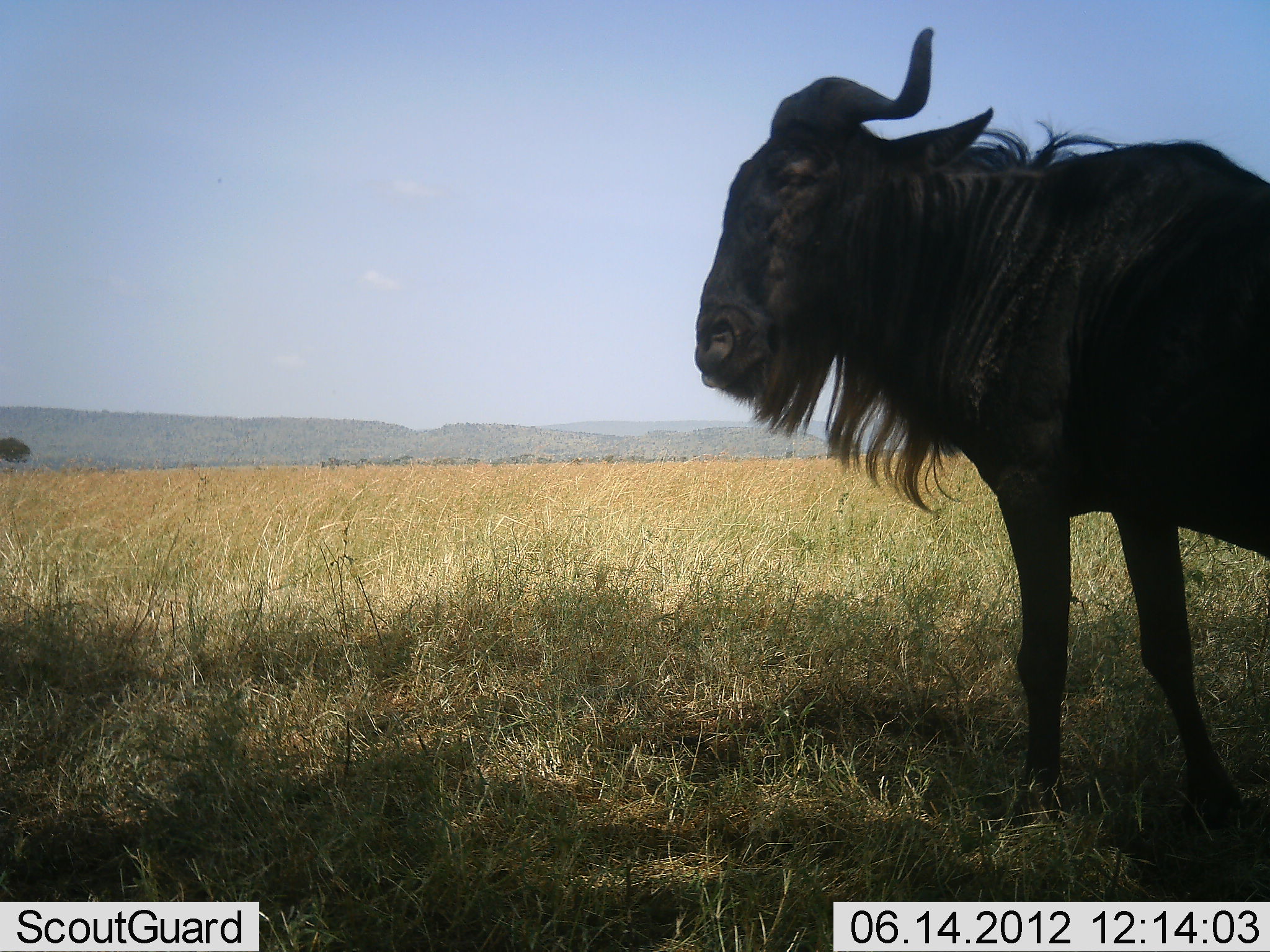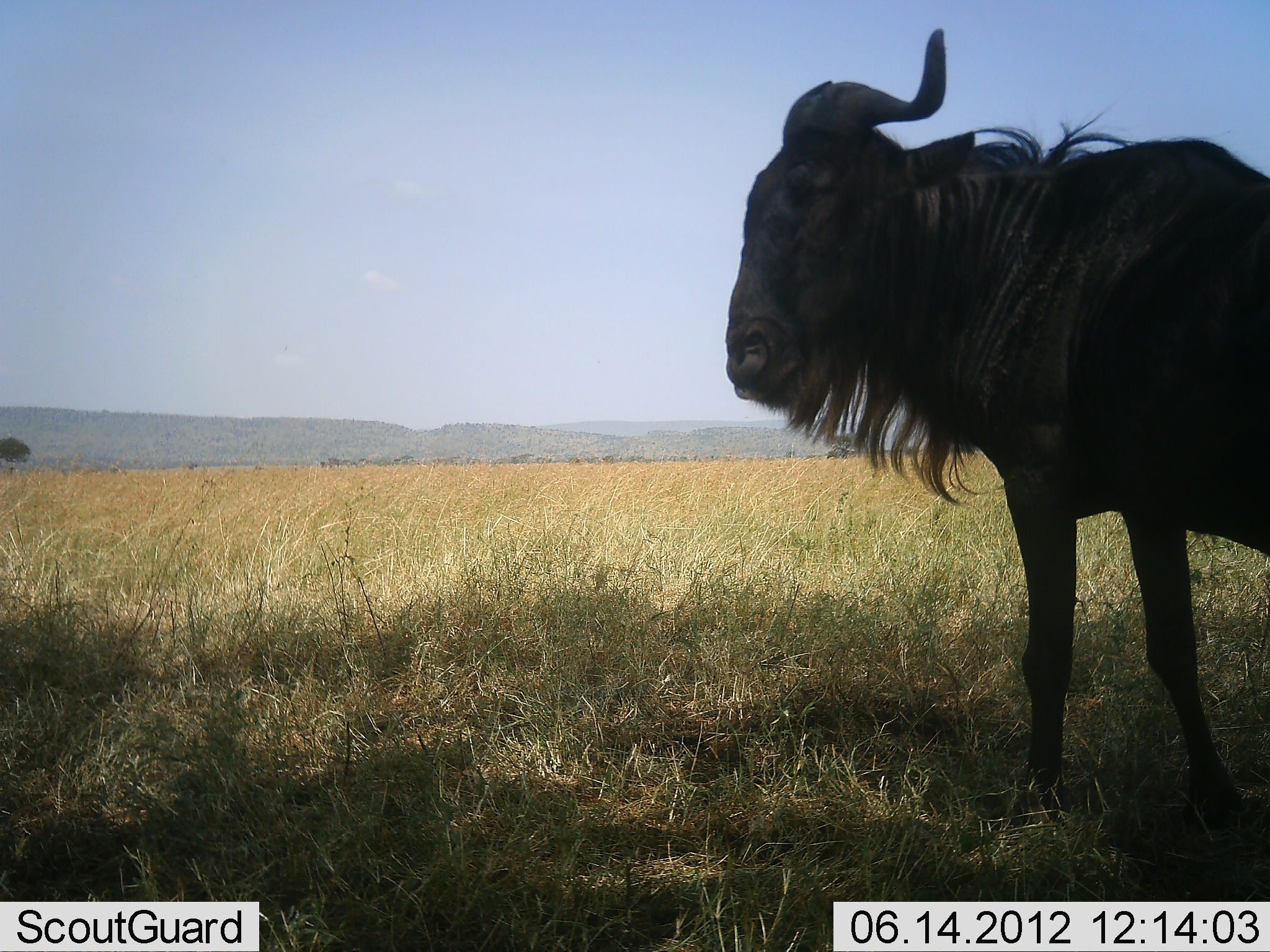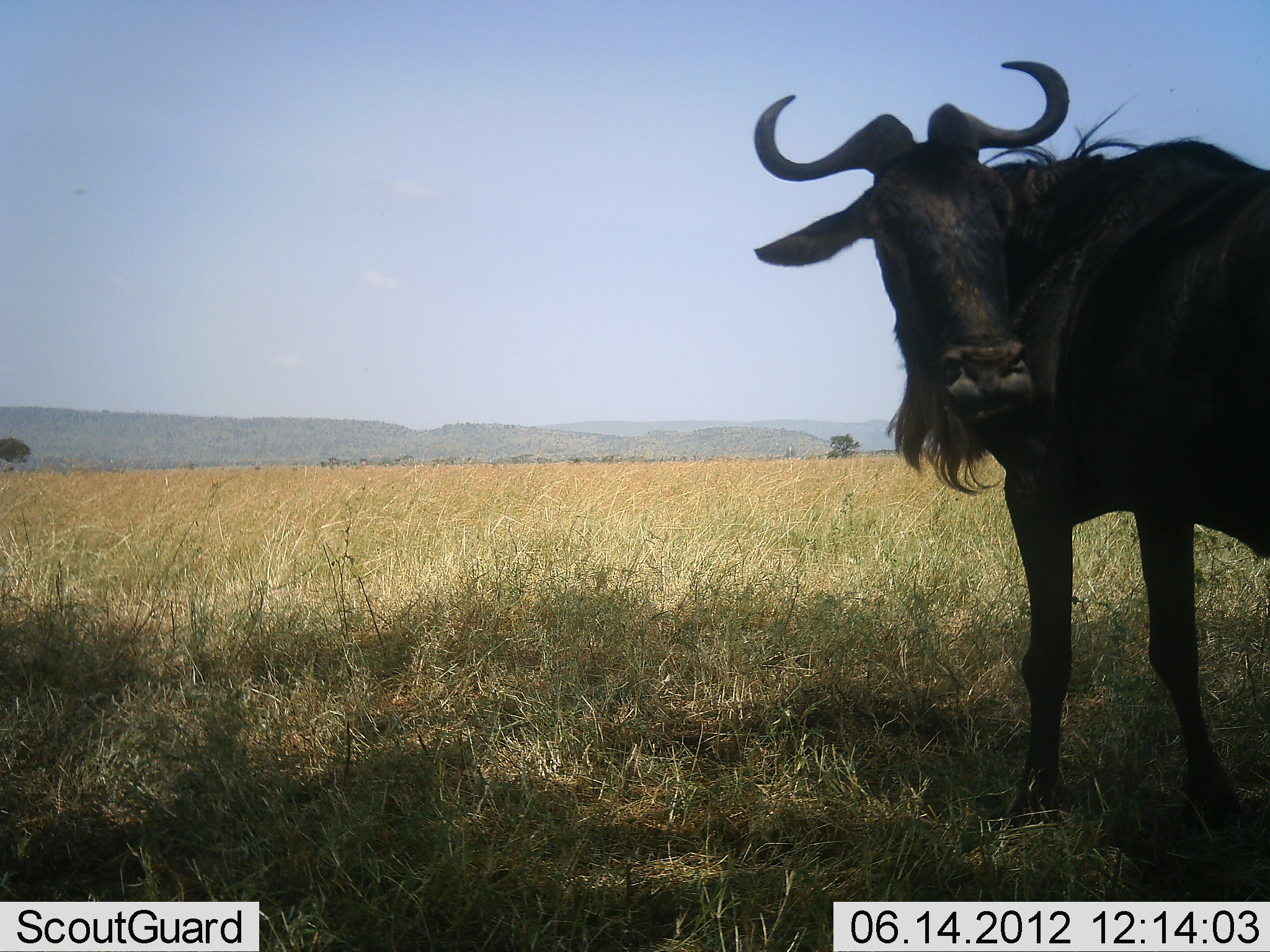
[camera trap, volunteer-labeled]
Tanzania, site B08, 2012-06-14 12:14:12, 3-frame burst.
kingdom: Animalia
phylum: Chordata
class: Mammalia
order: Artiodactyla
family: Bovidae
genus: Connochaetes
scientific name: Connochaetes taurinus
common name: blue wildebeest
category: wildebeest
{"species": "wildebeest (blue wildebeest) (Connochaetes taurinus)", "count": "1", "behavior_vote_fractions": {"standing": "100%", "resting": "0%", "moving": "0%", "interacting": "0%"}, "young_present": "0%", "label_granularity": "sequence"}